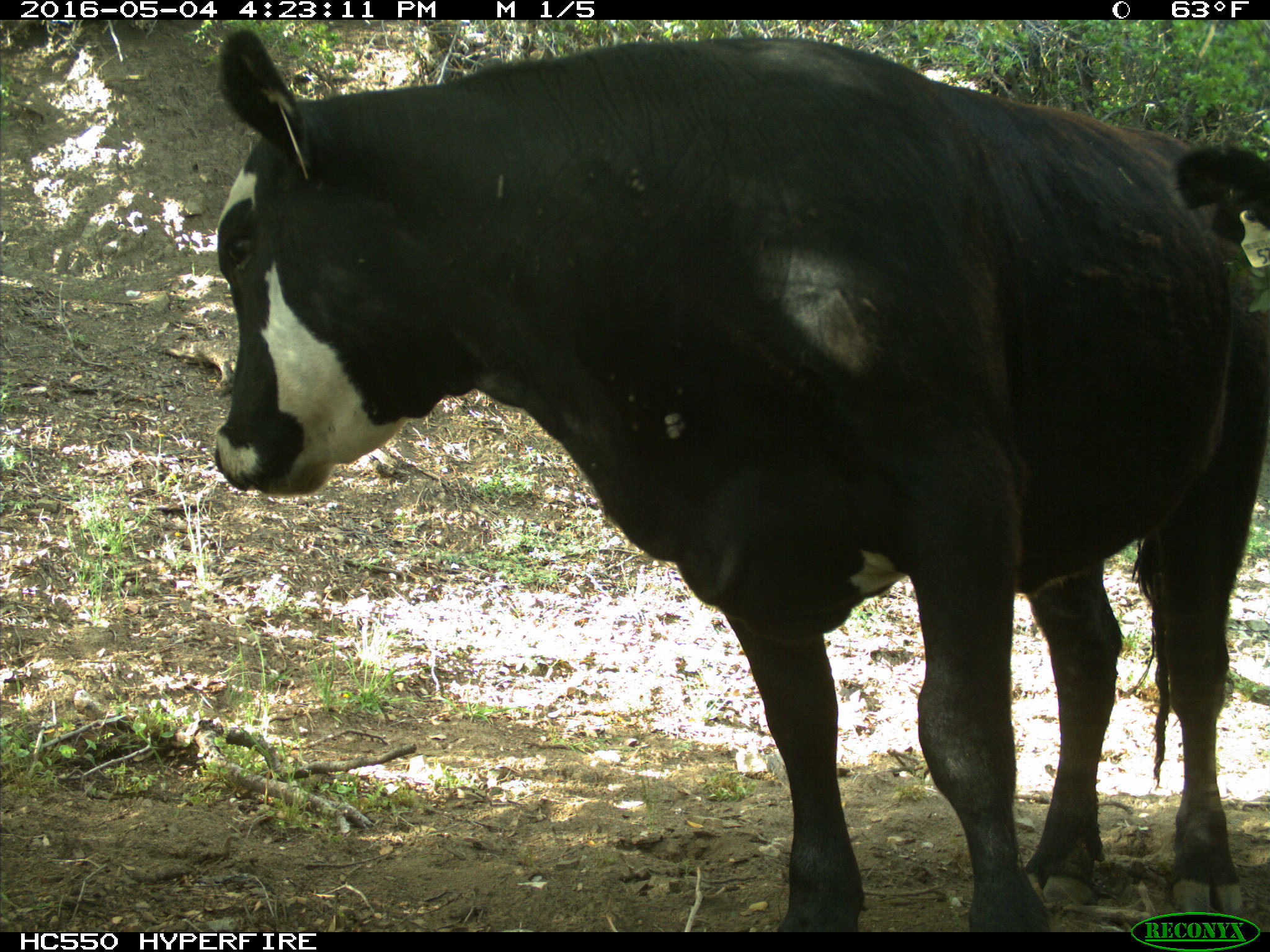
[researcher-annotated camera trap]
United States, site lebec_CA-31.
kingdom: Animalia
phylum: Chordata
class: Mammalia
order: Artiodactyla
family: Bovidae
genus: Bos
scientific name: Bos taurus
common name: domestic cow